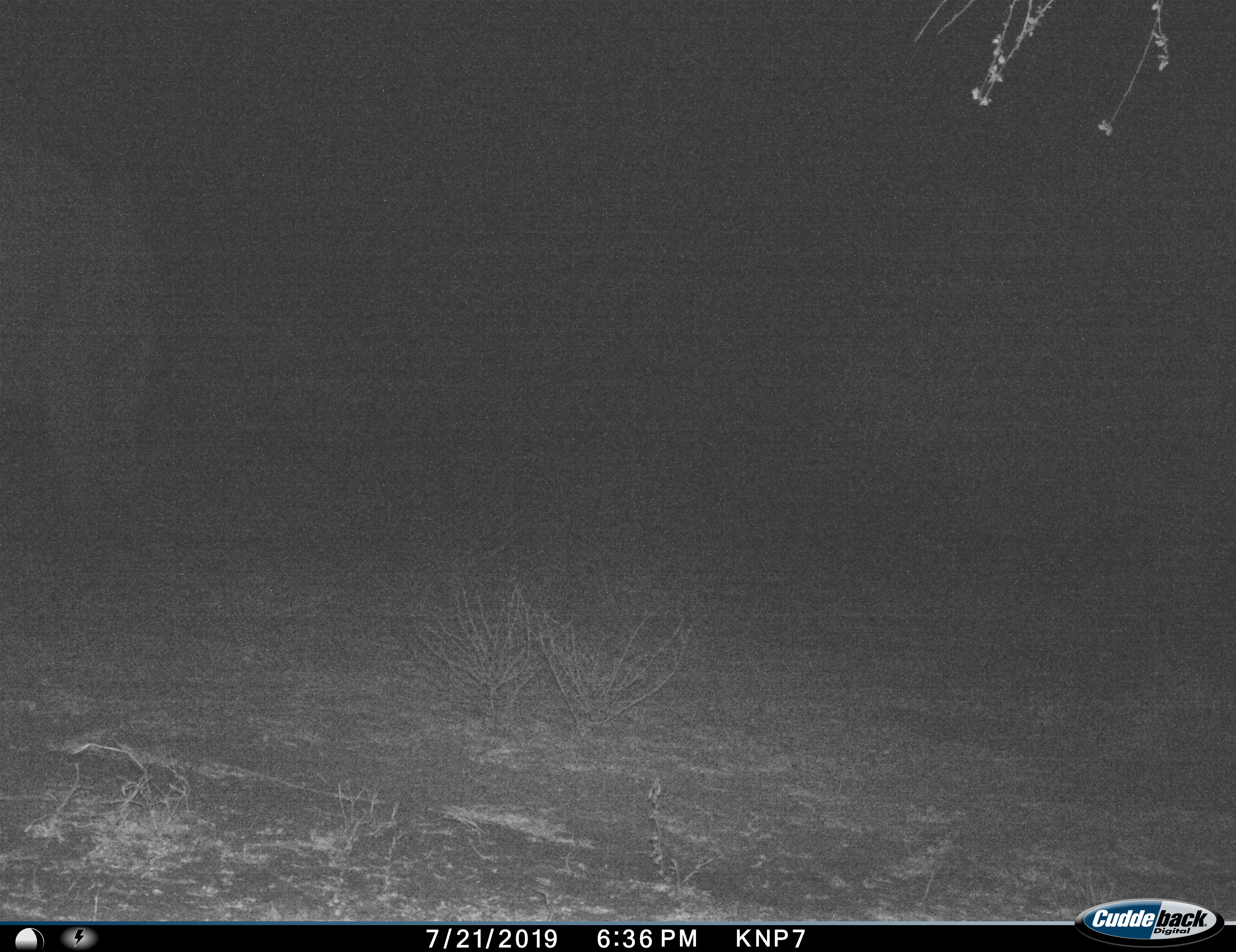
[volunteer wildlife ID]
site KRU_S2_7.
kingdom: Animalia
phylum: Chordata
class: Mammalia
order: Proboscidea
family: Elephantidae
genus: Loxodonta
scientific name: Loxodonta africana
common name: african bush elephant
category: elephant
Elephant (african bush elephant) (Loxodonta africana), count 1. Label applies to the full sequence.